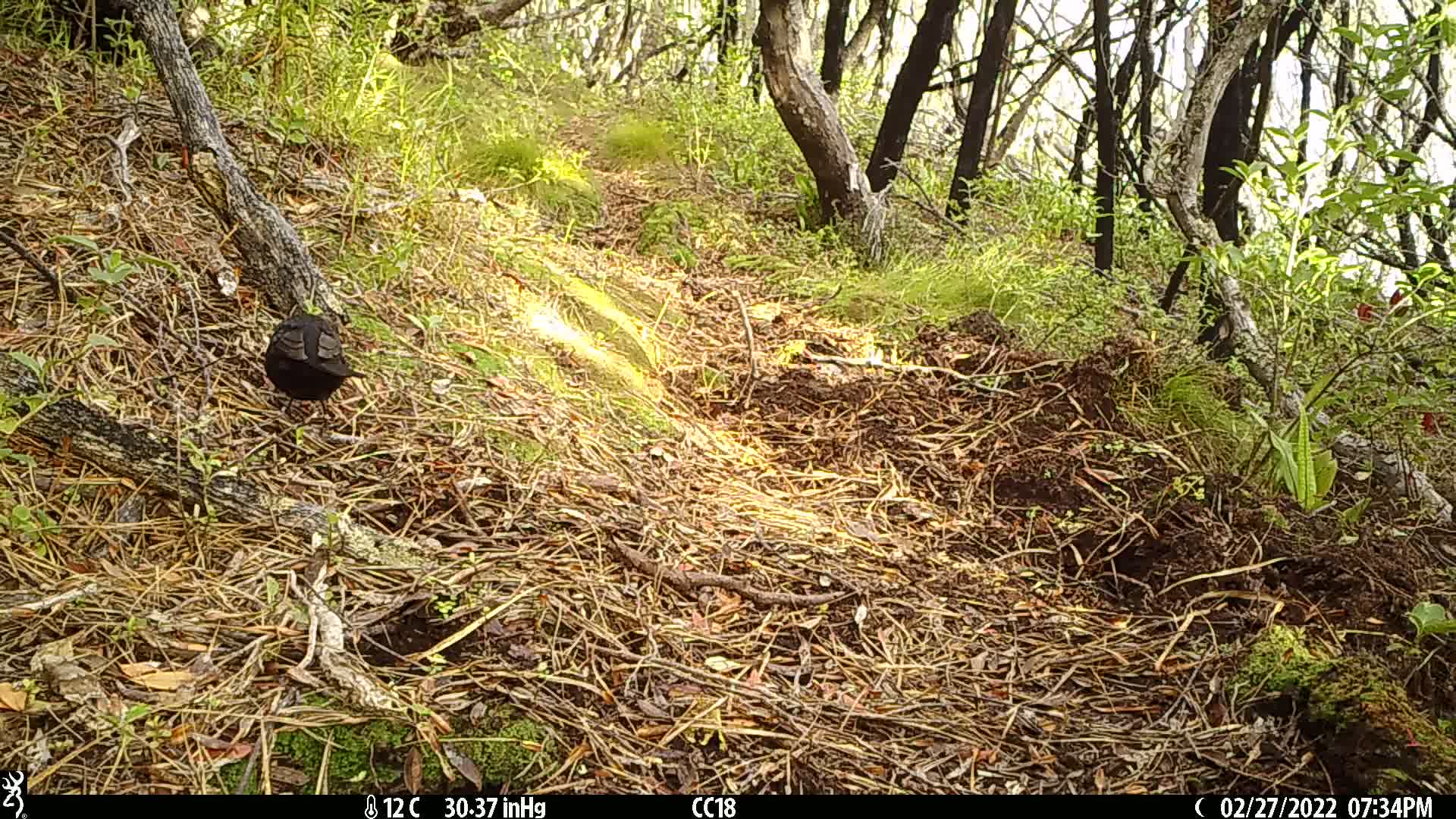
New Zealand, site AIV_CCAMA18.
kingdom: Animalia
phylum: Chordata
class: Aves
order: Passeriformes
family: Turdidae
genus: Turdus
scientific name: Turdus merula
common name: eurasian blackbird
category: blackbird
Blackbird (eurasian blackbird) (Turdus merula).